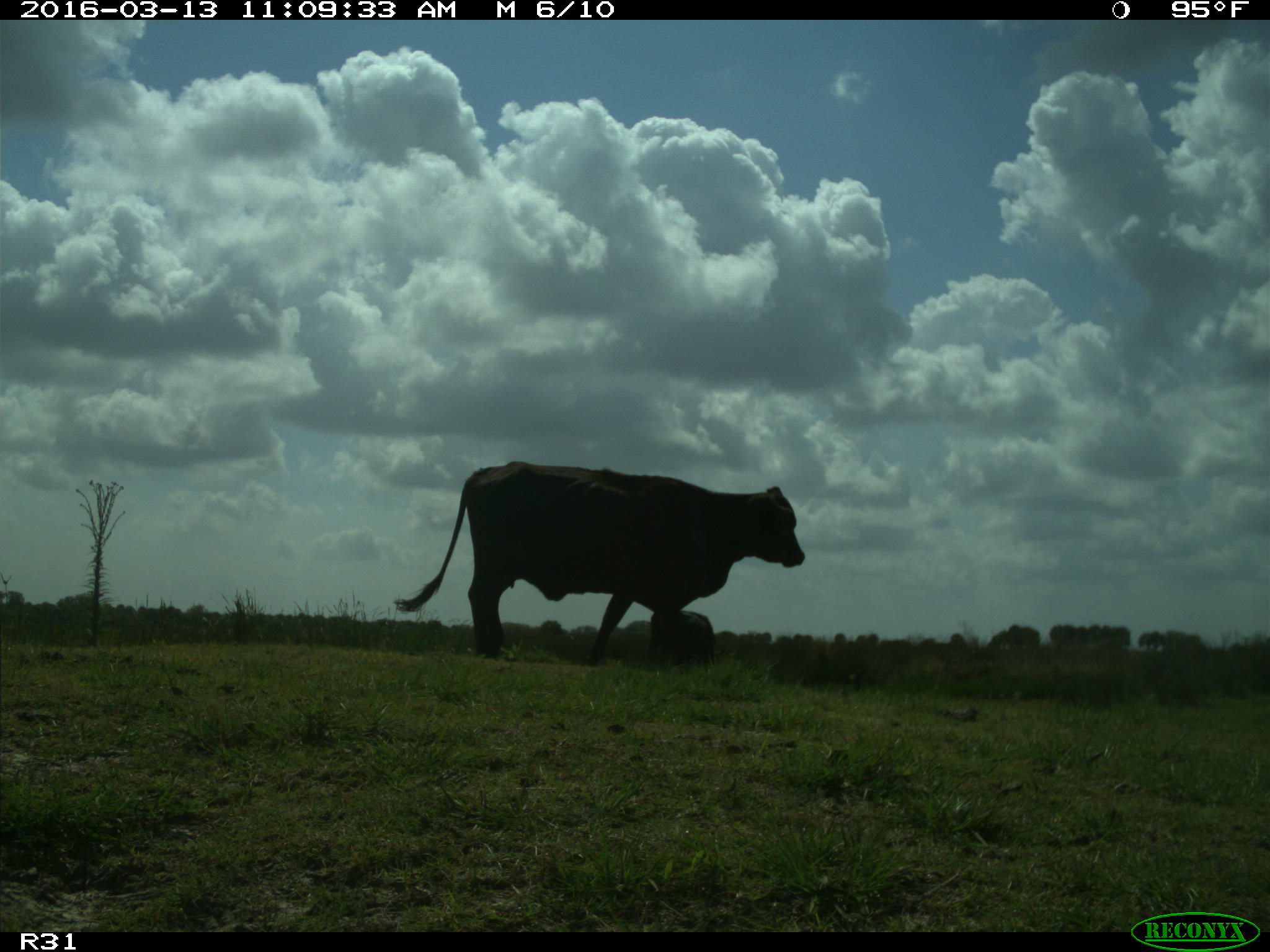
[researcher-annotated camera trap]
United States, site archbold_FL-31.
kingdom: Animalia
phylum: Chordata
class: Mammalia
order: Artiodactyla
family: Bovidae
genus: Bos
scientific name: Bos taurus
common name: domestic cow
Bos taurus (domestic cow).